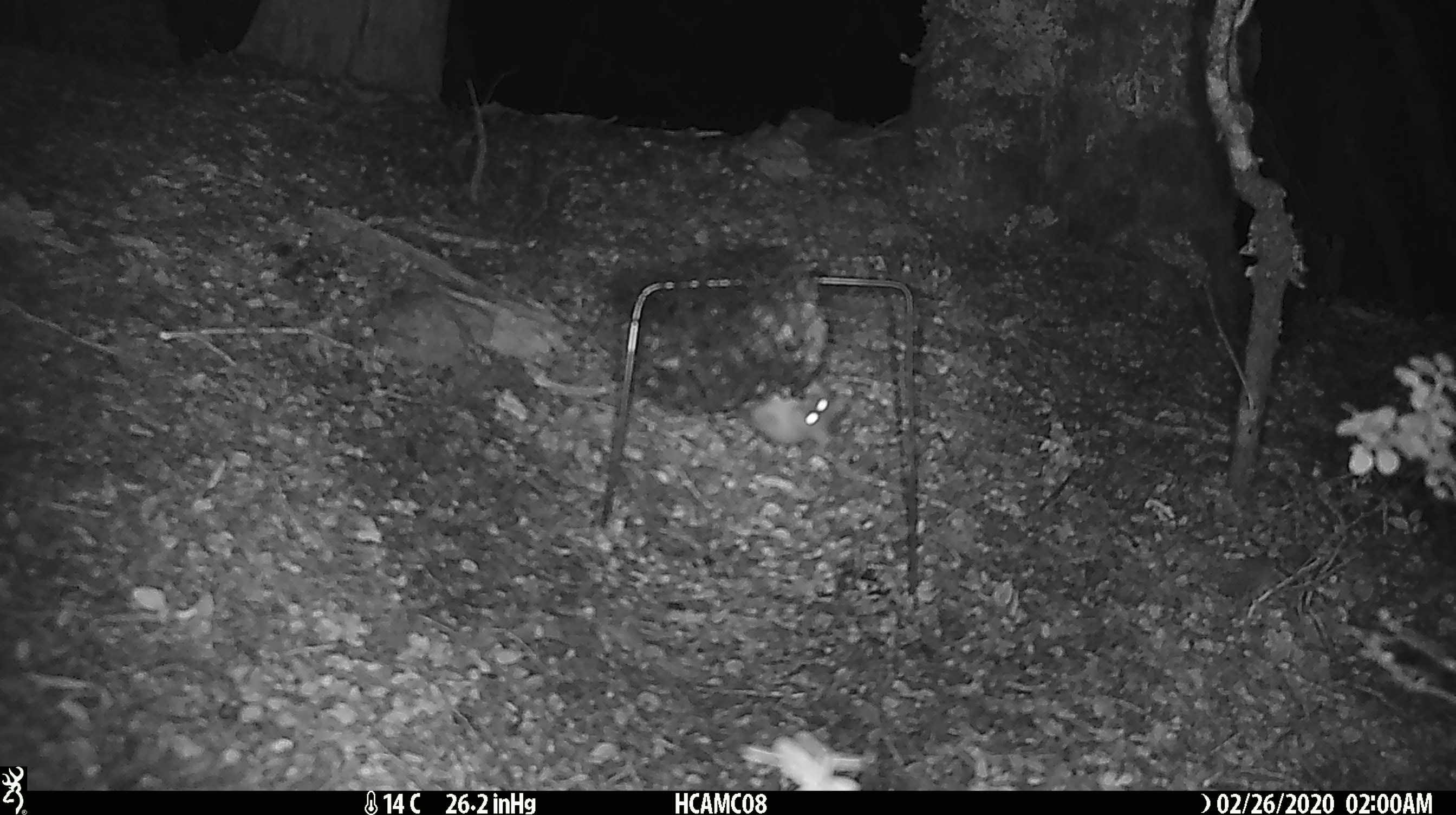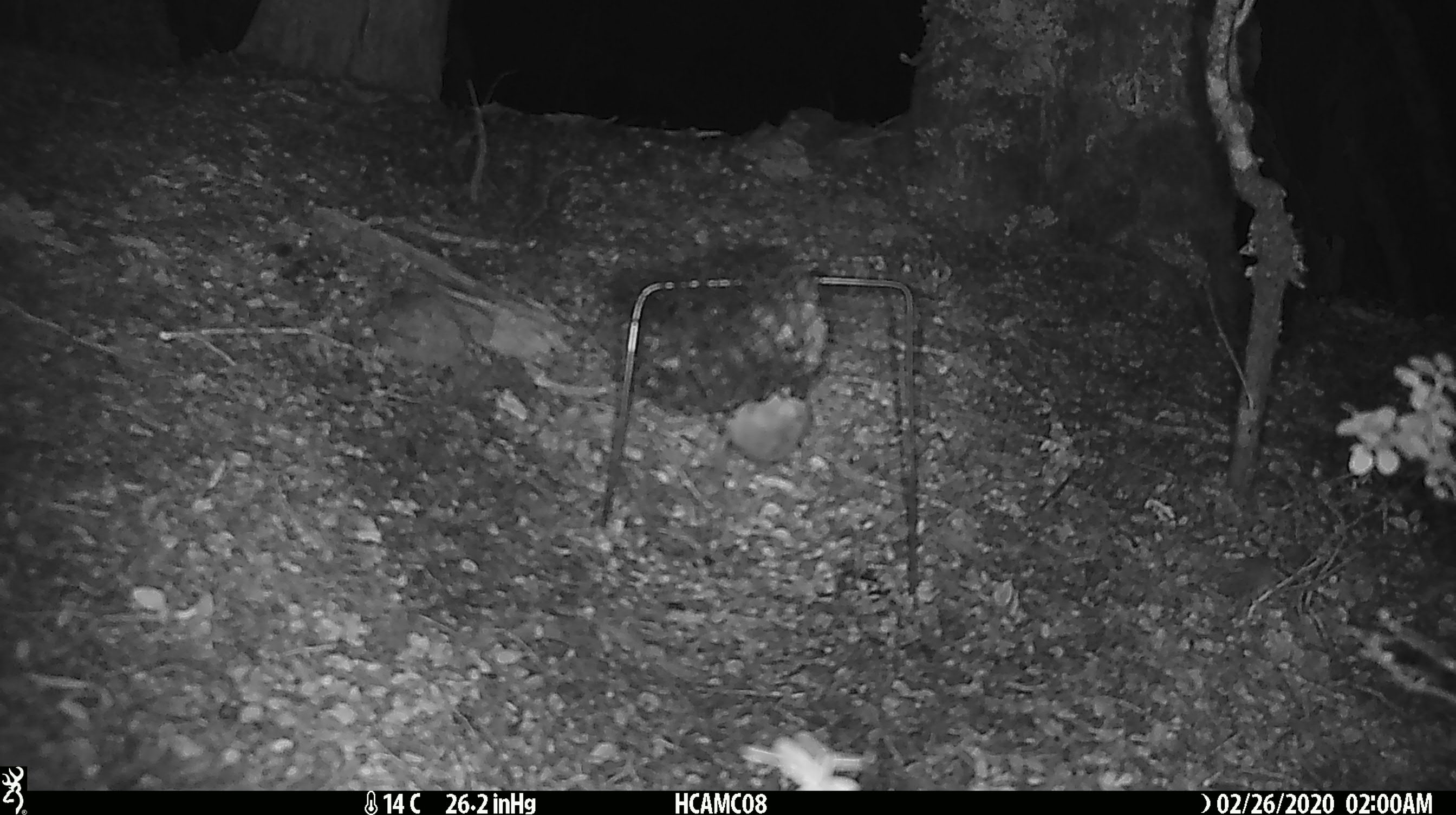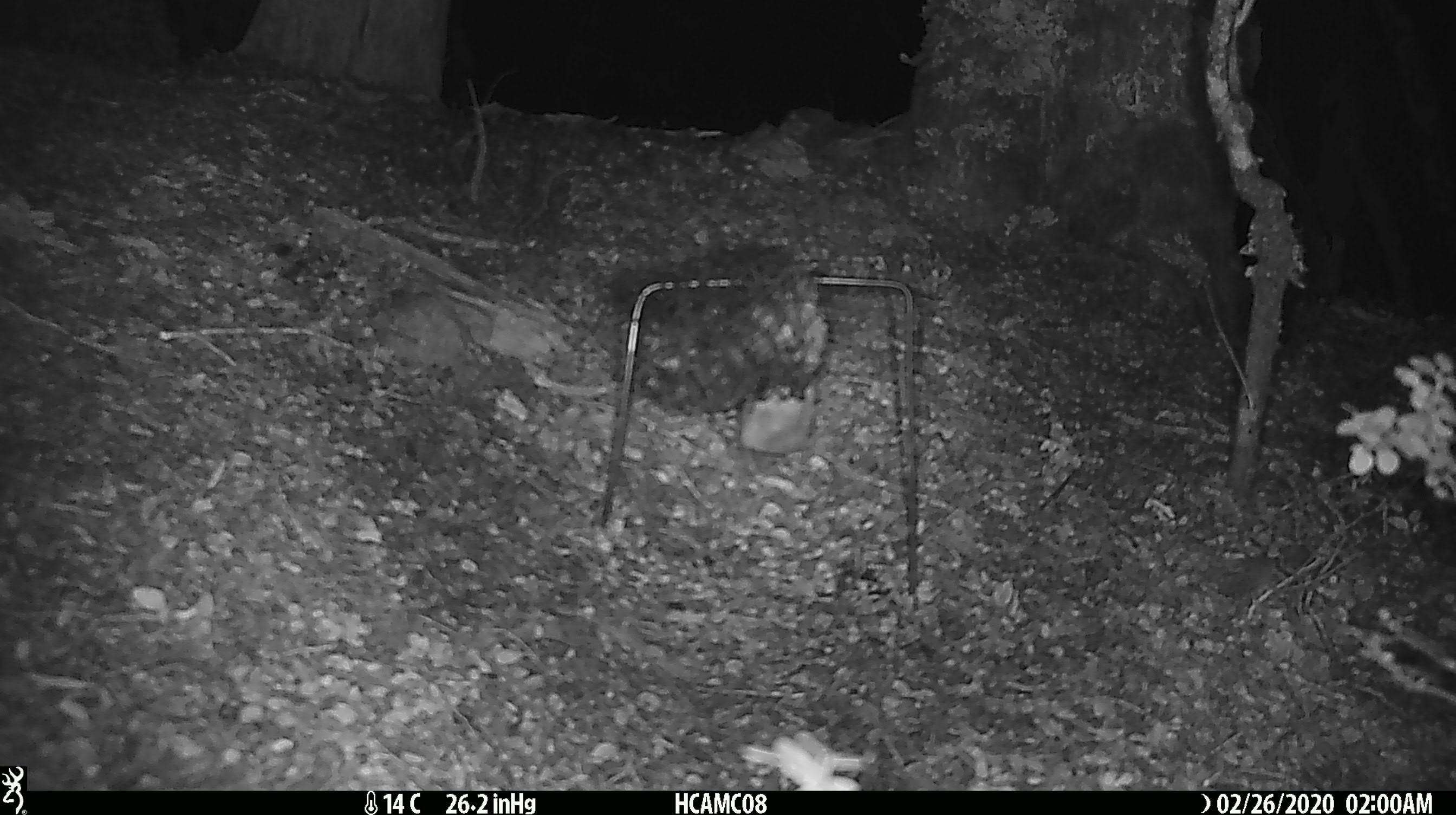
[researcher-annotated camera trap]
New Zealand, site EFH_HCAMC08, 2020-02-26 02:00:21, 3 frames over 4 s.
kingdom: Animalia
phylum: Chordata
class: Mammalia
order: Rodentia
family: Muridae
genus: Mus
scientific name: Mus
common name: mouse